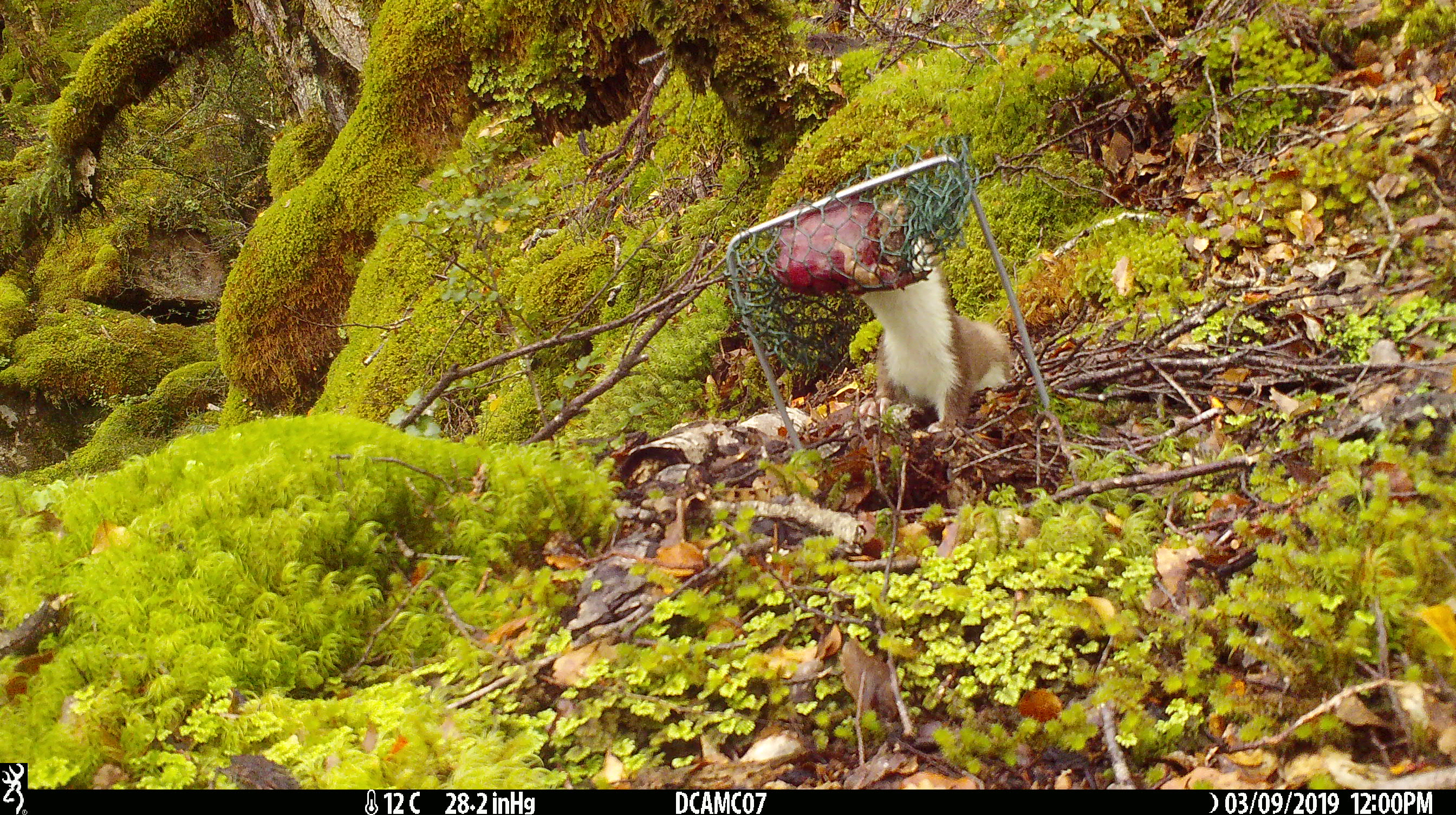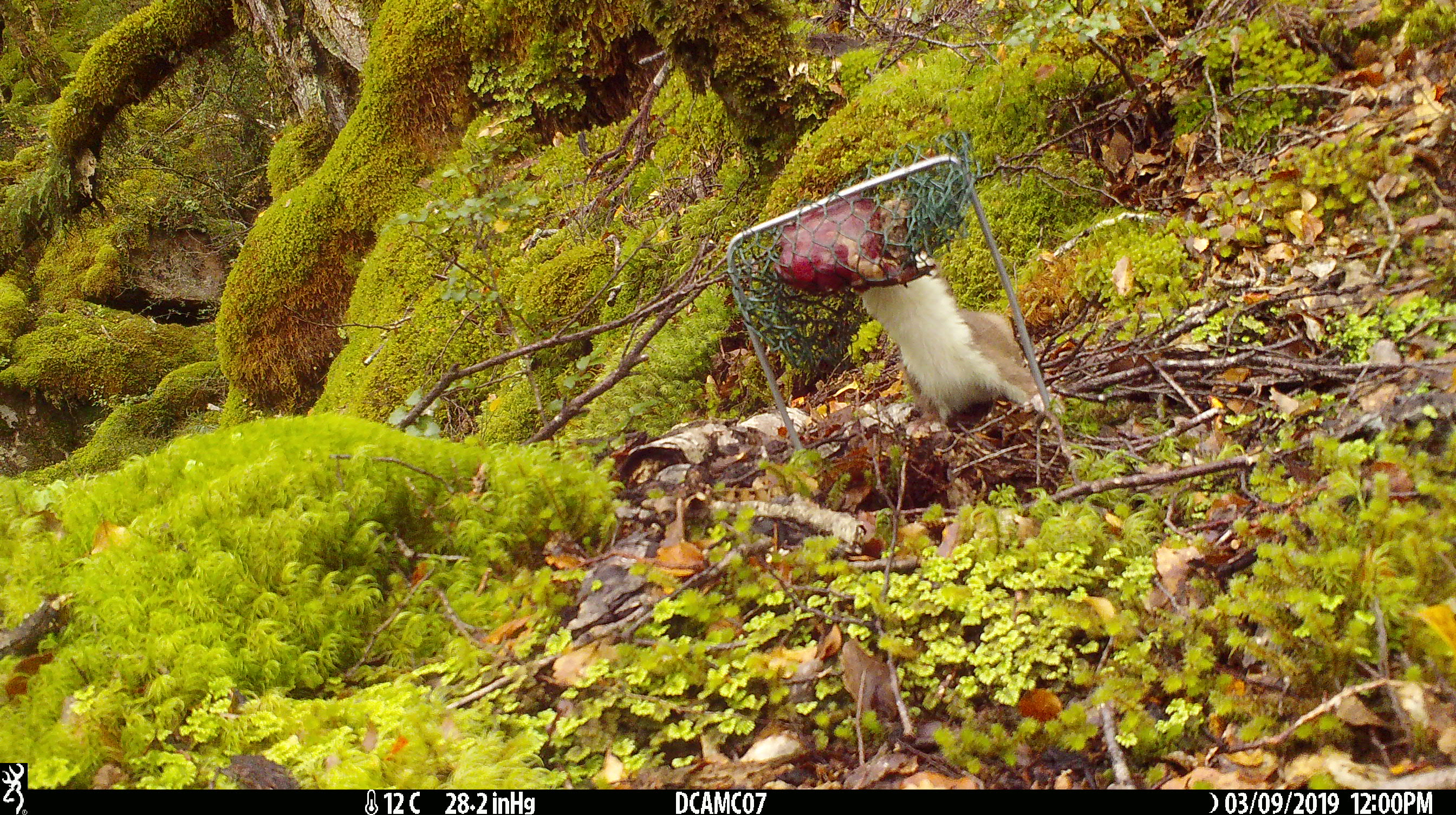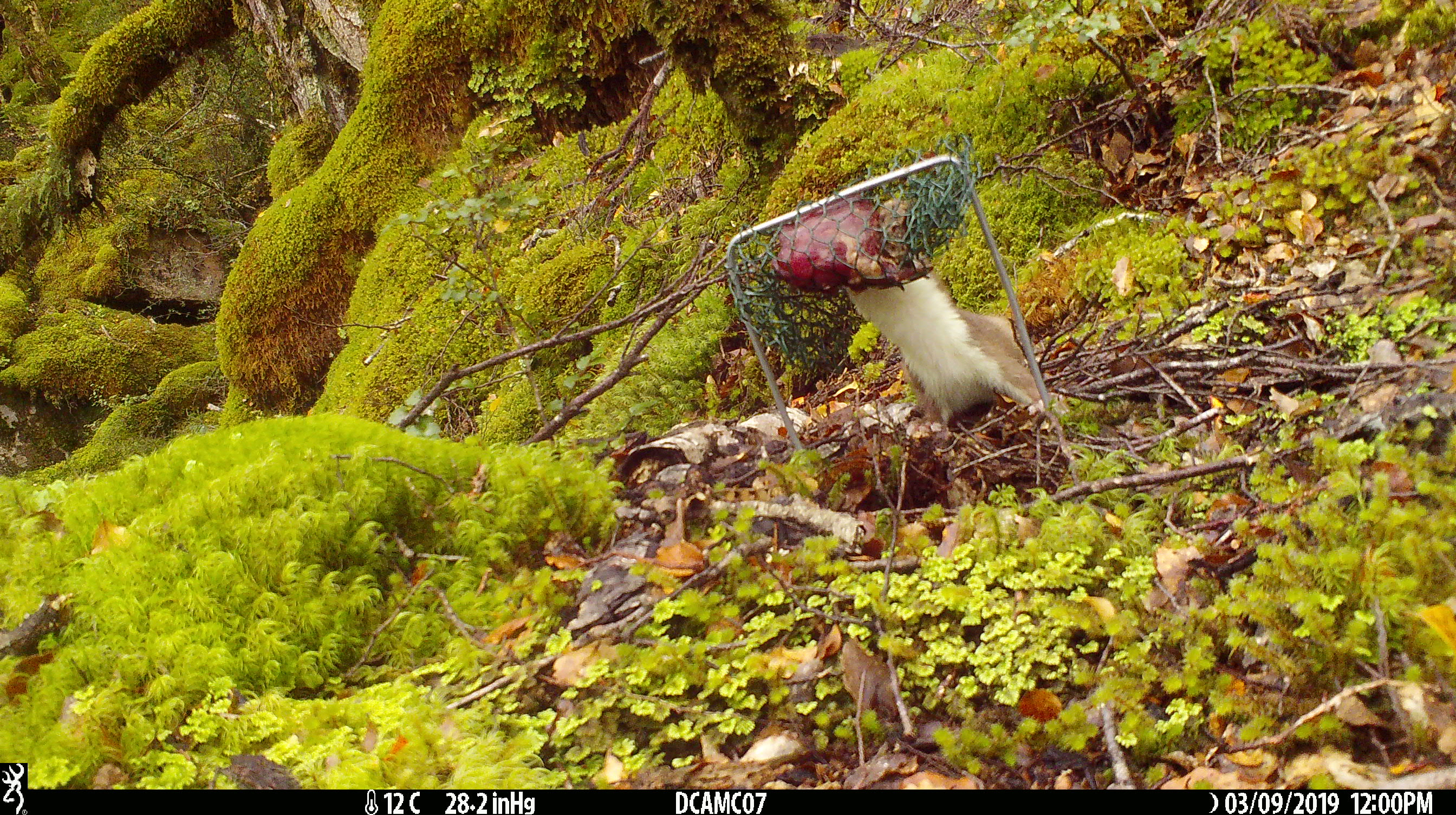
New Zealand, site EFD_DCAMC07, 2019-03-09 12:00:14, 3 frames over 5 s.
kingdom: Animalia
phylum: Chordata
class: Mammalia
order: Carnivora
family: Mustelidae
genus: Mustela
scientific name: Mustela erminea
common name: stoat